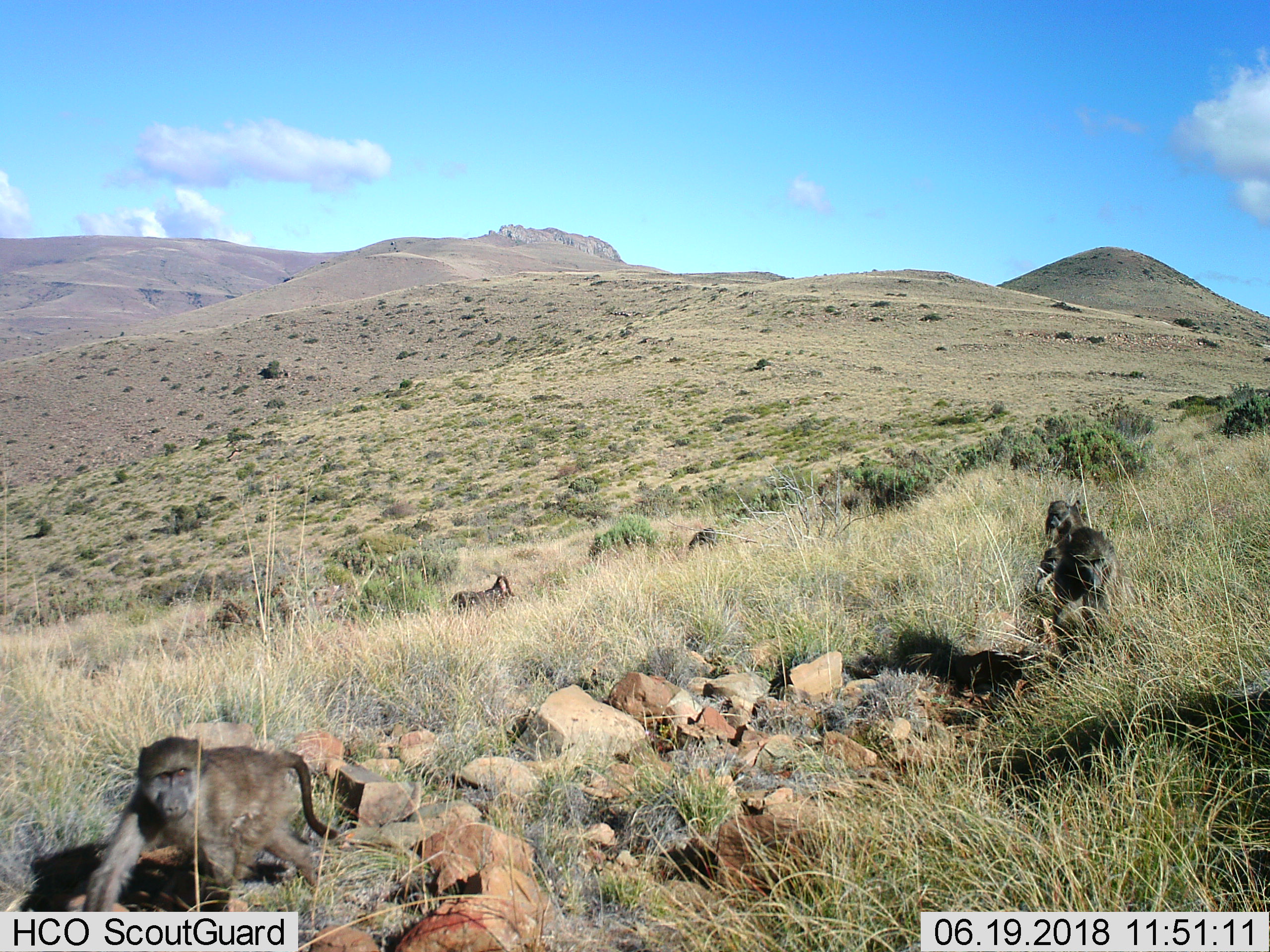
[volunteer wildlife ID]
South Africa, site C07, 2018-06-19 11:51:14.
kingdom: Animalia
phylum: Chordata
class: Mammalia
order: Primates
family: Cercopithecidae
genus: Papio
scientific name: Papio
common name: baboon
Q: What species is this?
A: Baboon (Papio).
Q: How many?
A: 5.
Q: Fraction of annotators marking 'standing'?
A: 10%.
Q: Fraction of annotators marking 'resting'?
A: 10%.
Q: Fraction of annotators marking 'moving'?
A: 100%.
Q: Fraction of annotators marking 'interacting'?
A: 10%.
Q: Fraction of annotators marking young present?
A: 60%.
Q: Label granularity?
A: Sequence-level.